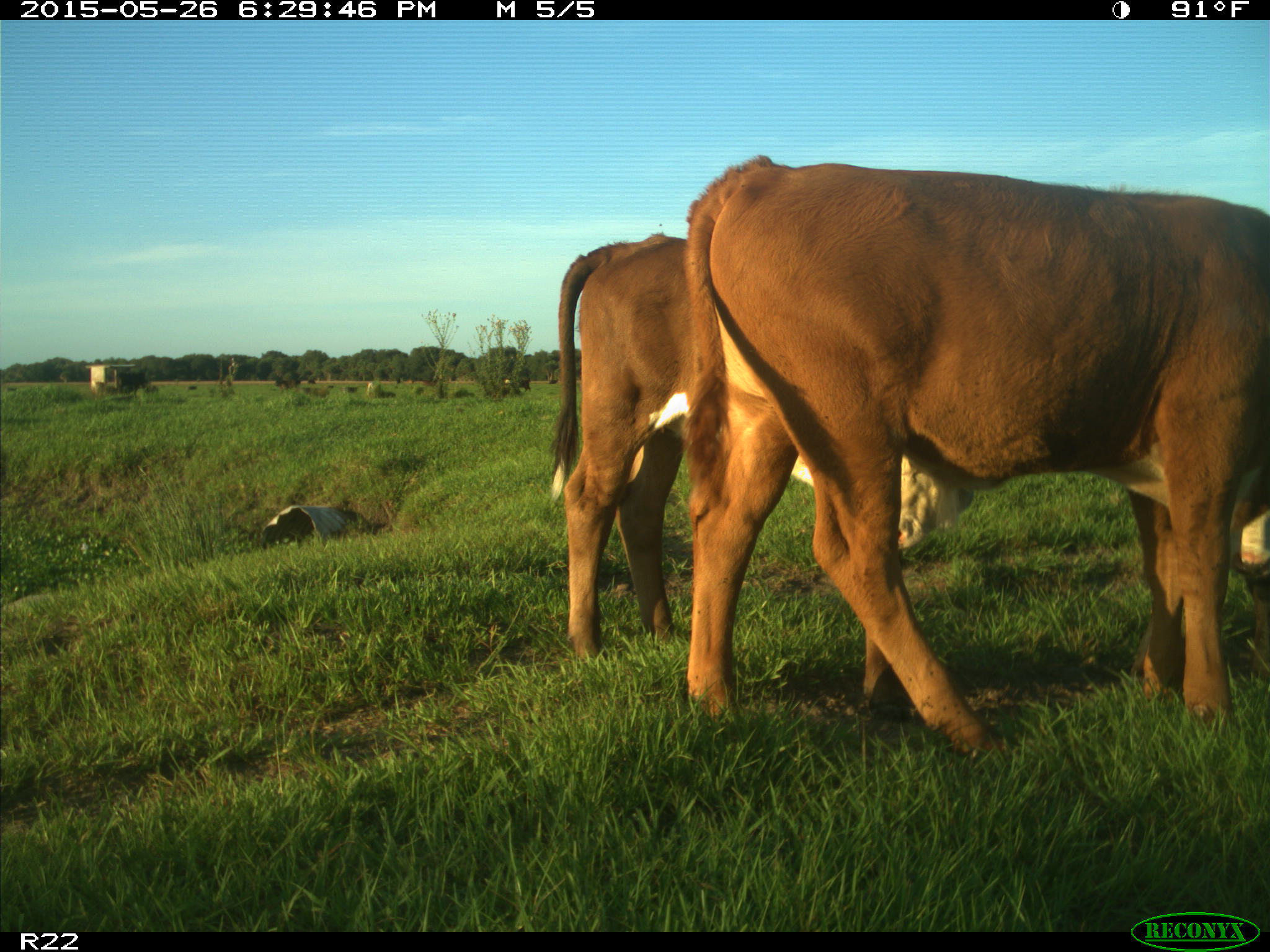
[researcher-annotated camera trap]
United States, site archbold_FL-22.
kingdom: Animalia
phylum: Chordata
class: Mammalia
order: Artiodactyla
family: Bovidae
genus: Bos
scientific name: Bos taurus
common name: domestic cow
Bos taurus (domestic cow).